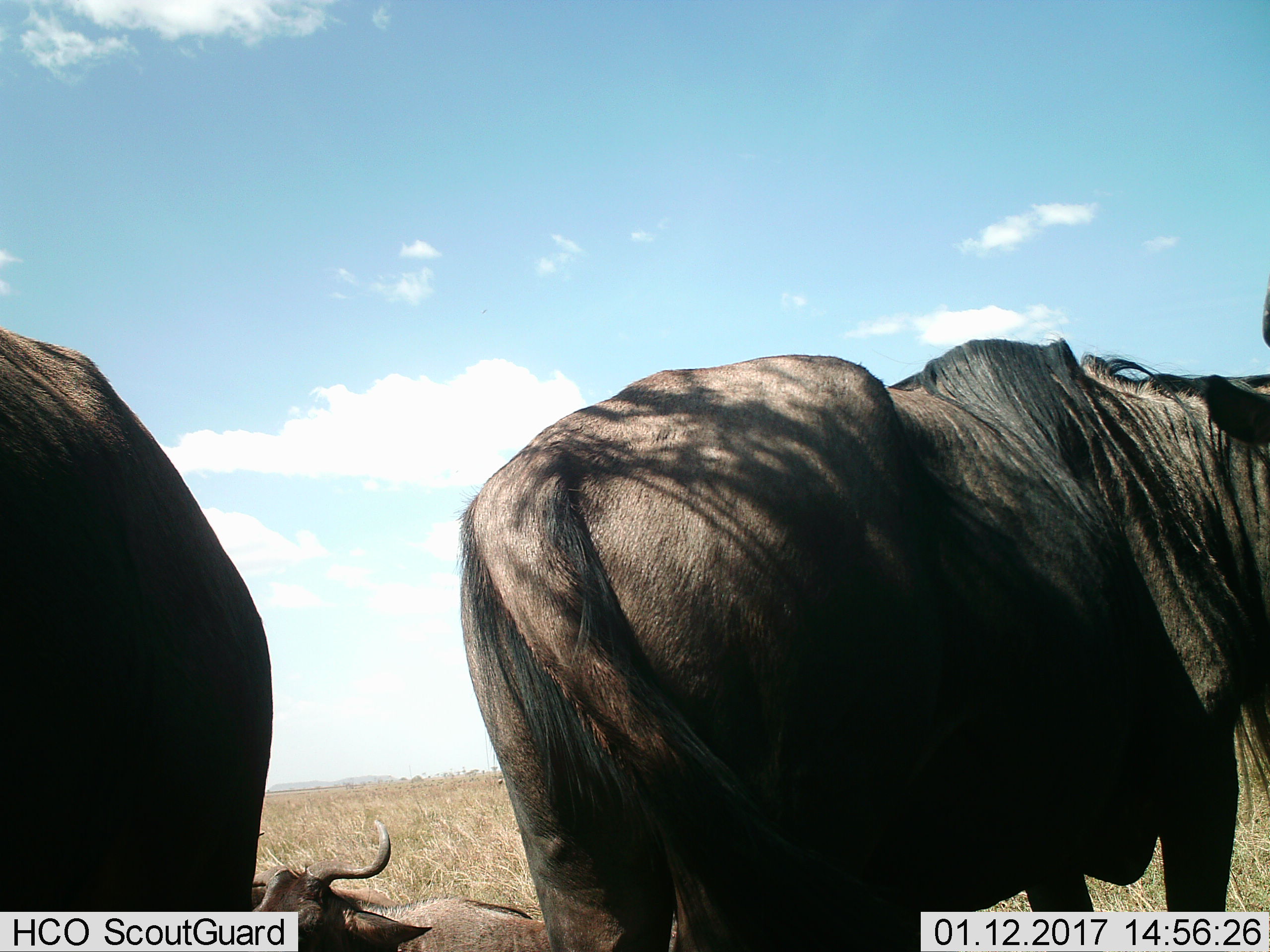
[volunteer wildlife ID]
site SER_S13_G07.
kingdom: Animalia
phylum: Chordata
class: Mammalia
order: Artiodactyla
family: Bovidae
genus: Connochaetes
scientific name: Connochaetes taurinus taurinus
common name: blue wildebeest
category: wildebeestblue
Wildebeestblue (blue wildebeest) (Connochaetes taurinus taurinus), count 3. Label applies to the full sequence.